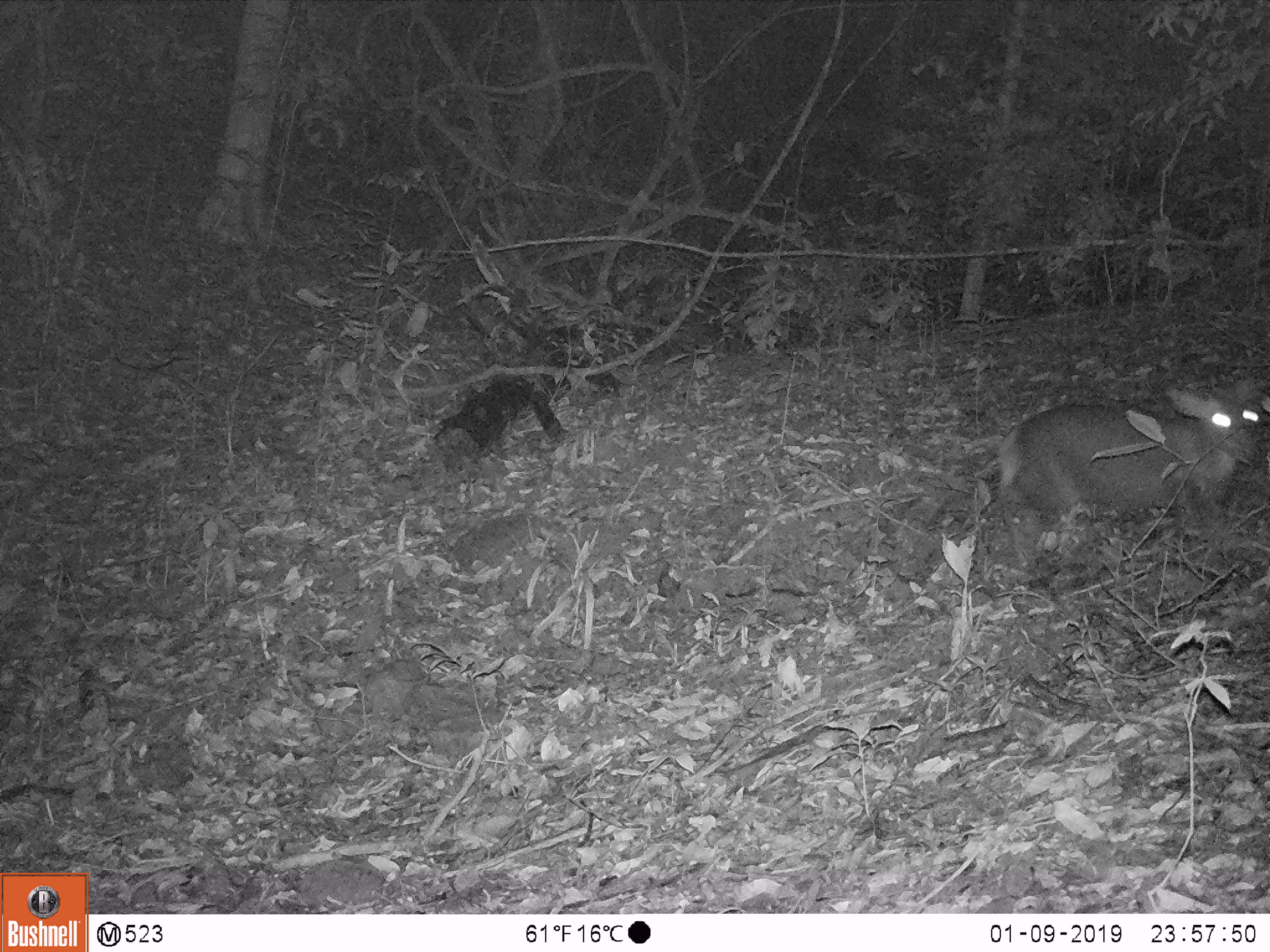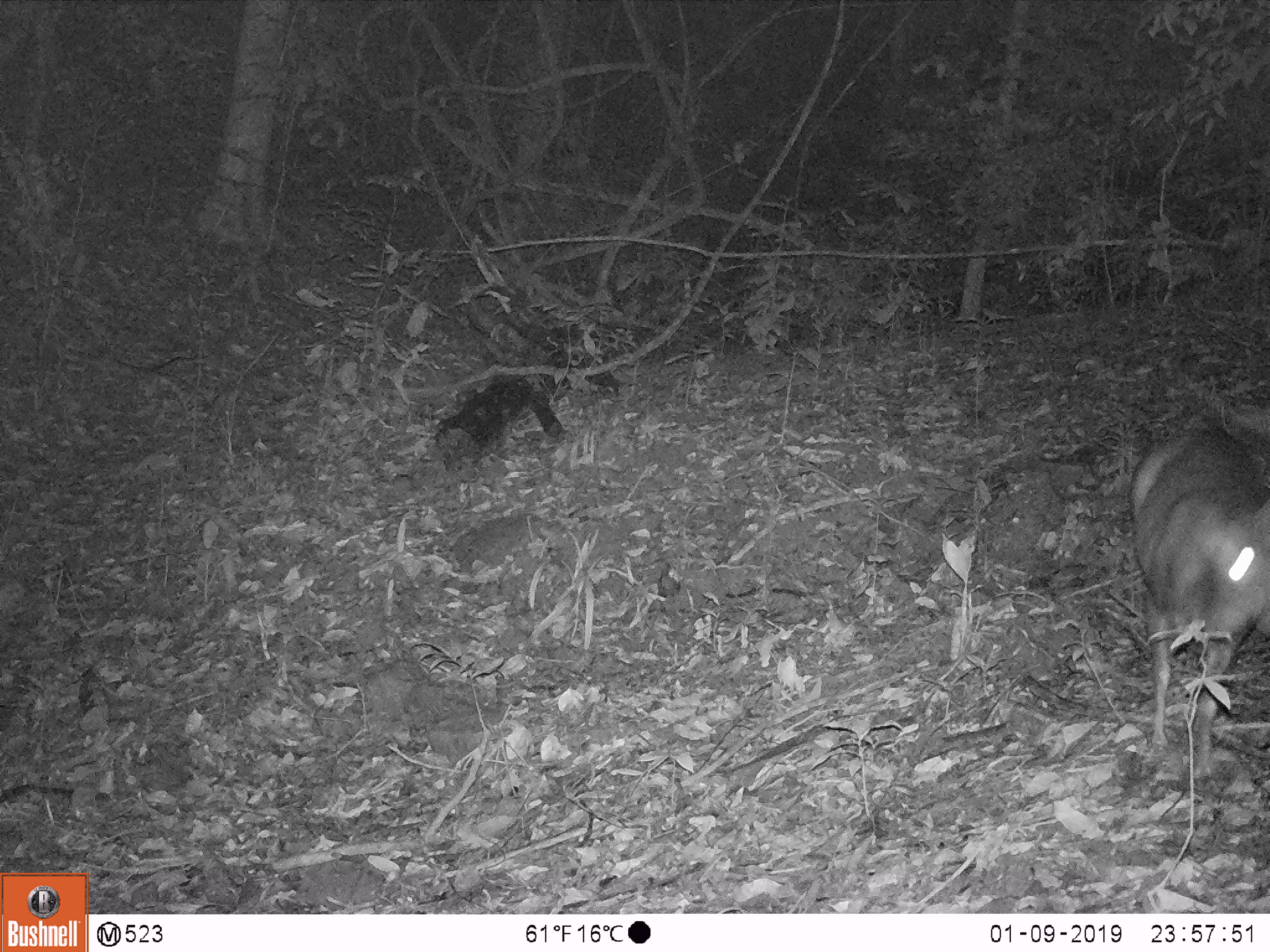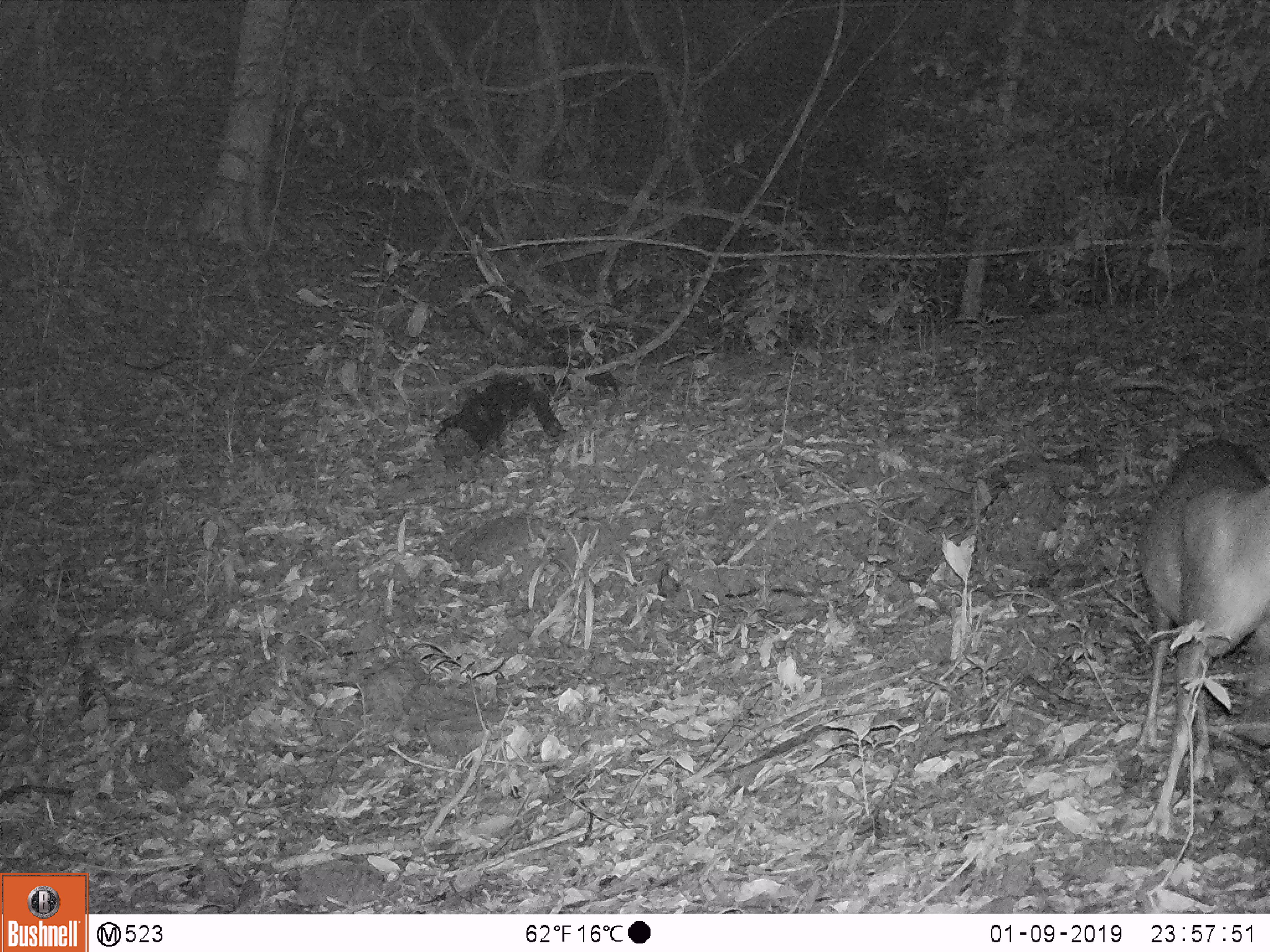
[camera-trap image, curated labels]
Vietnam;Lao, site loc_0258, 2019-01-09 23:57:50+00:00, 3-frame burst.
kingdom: Animalia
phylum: Chordata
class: Mammalia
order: Artiodactyla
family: Cervidae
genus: Muntiacus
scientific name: Muntiacus rooseveltorum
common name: roosevelt's muntjac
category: roosevelts muntjac group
Roosevelts muntjac group (roosevelt's muntjac) (Muntiacus rooseveltorum). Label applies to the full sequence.